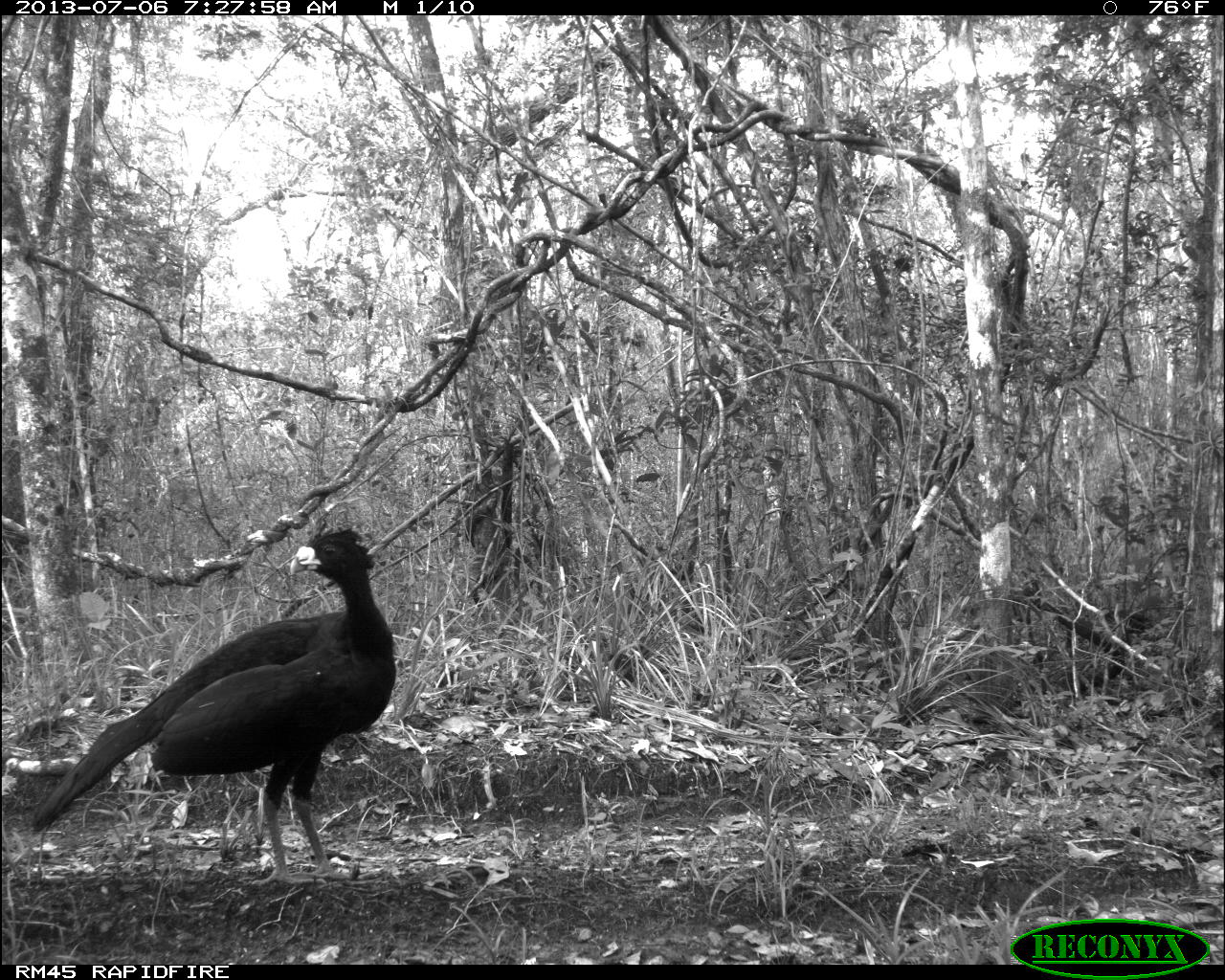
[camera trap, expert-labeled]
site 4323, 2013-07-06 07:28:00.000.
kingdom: Animalia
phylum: Chordata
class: Aves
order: Galliformes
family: Cracidae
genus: Crax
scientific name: Crax rubra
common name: great curassow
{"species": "Crax rubra (great curassow)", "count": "1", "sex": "male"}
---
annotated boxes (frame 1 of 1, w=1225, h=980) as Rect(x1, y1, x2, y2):
crax rubra: Rect(31, 519, 397, 885)